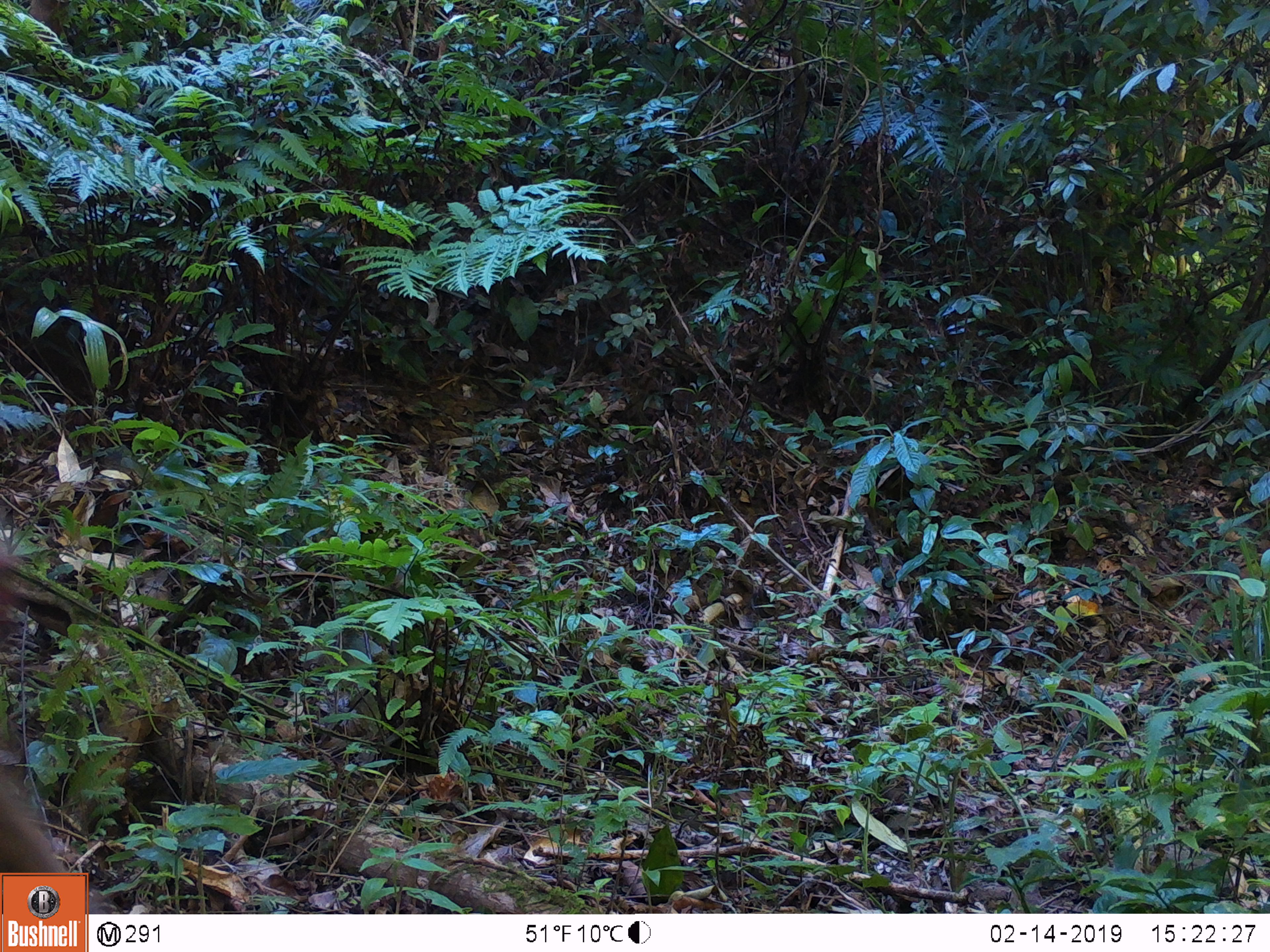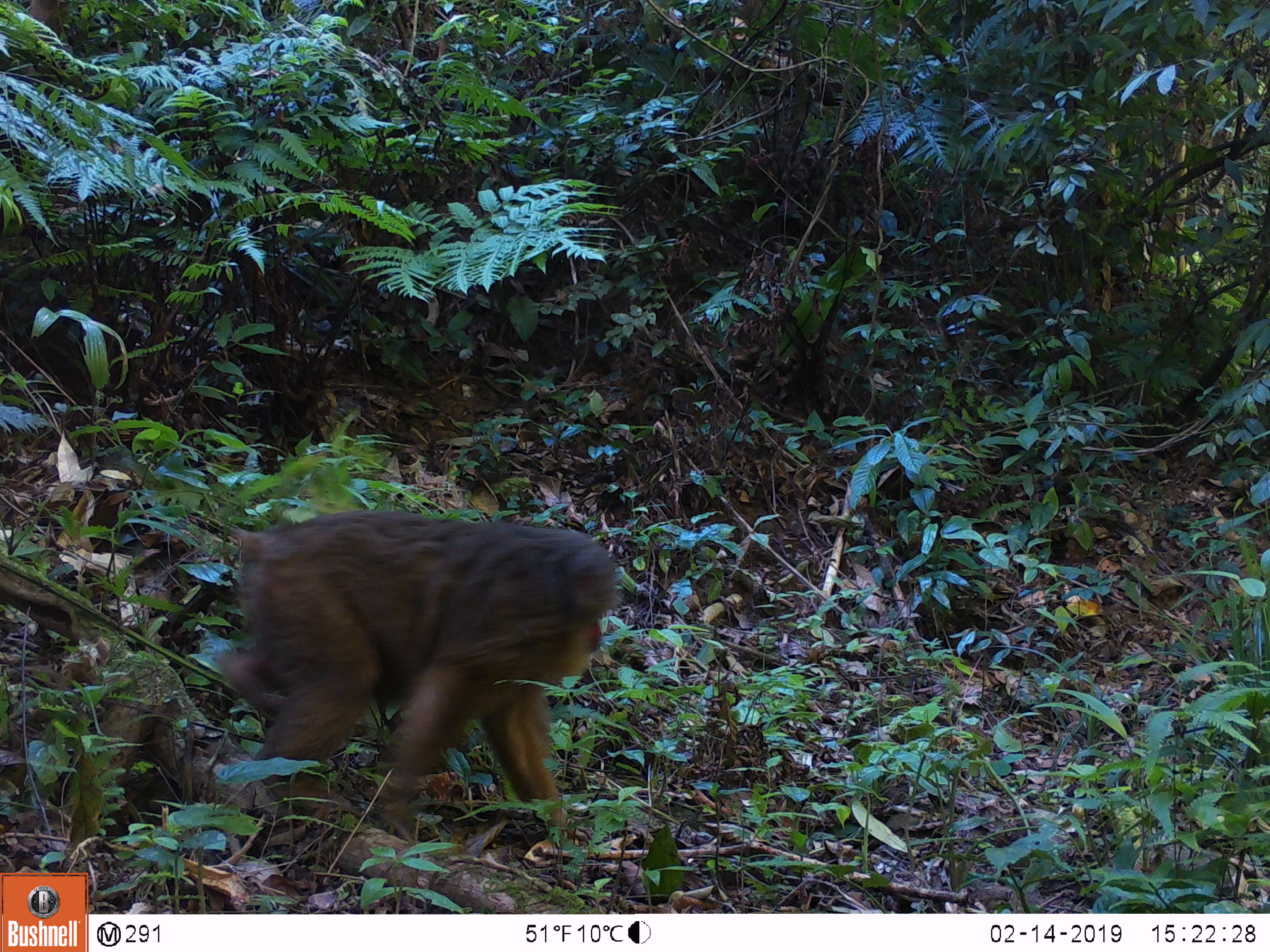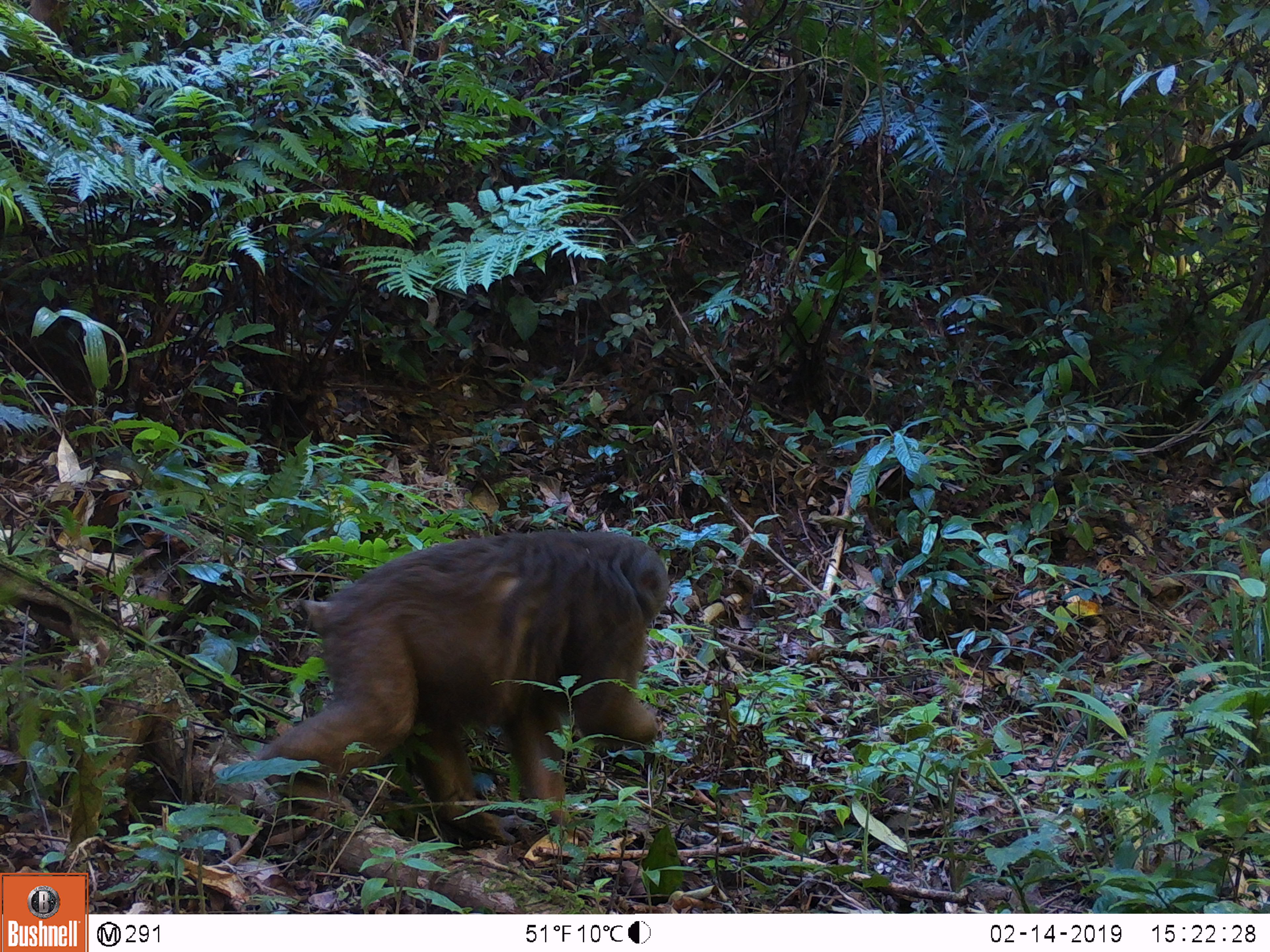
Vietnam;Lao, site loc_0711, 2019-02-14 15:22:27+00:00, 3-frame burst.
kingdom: Animalia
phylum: Chordata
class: Mammalia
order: Primates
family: Cercopithecidae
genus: Macaca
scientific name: Macaca arctoides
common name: stump-tailed macaque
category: stump tailed macaque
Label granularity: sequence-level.